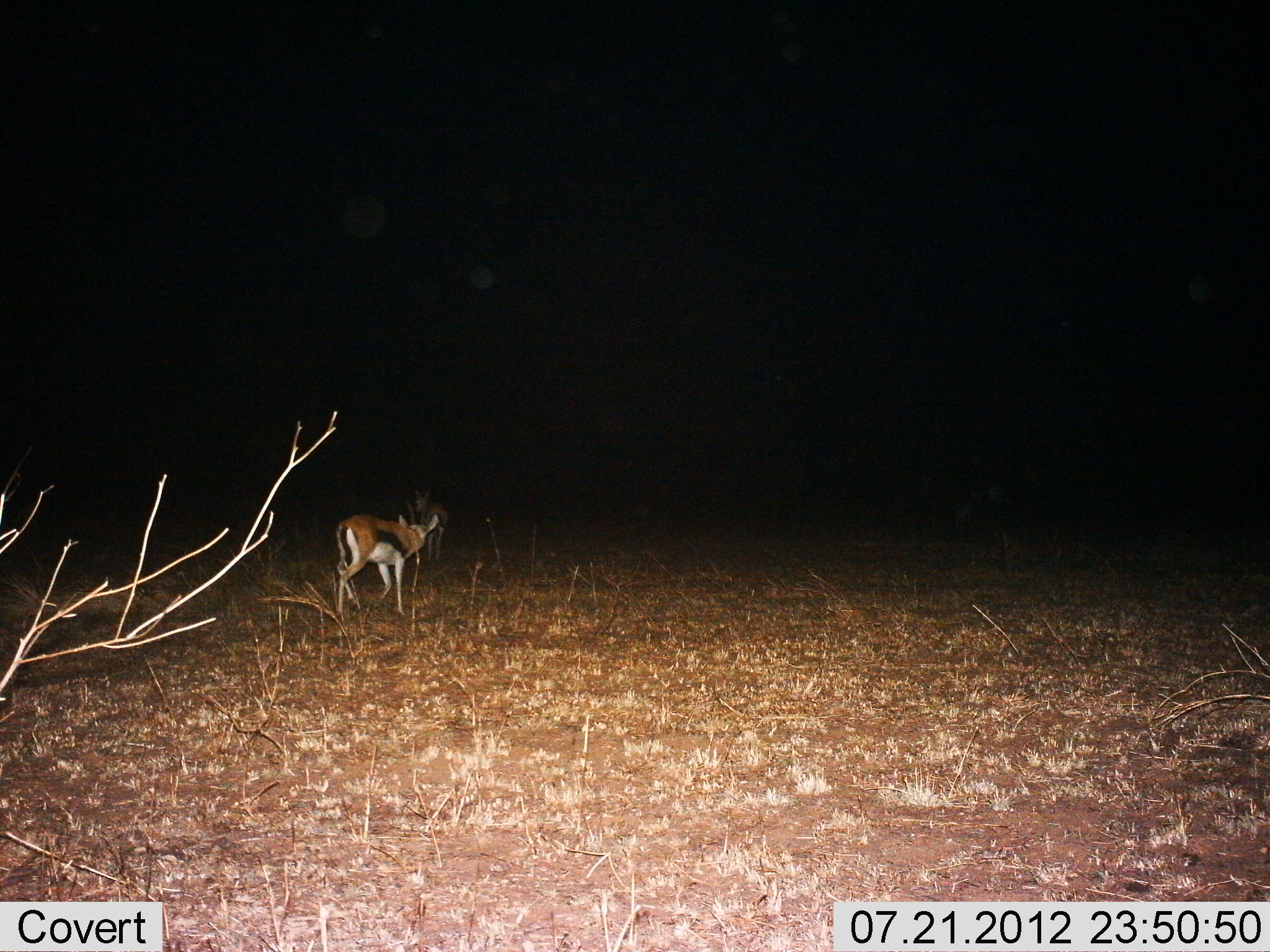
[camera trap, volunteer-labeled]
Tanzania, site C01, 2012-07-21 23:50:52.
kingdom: Animalia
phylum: Chordata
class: Mammalia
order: Artiodactyla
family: Bovidae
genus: Eudorcas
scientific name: Eudorcas thomsonii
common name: thomson's gazelle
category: gazellethomsons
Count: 2.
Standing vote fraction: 40%.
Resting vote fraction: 0%.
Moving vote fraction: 90%.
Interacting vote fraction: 0%.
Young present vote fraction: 0%.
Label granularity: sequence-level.